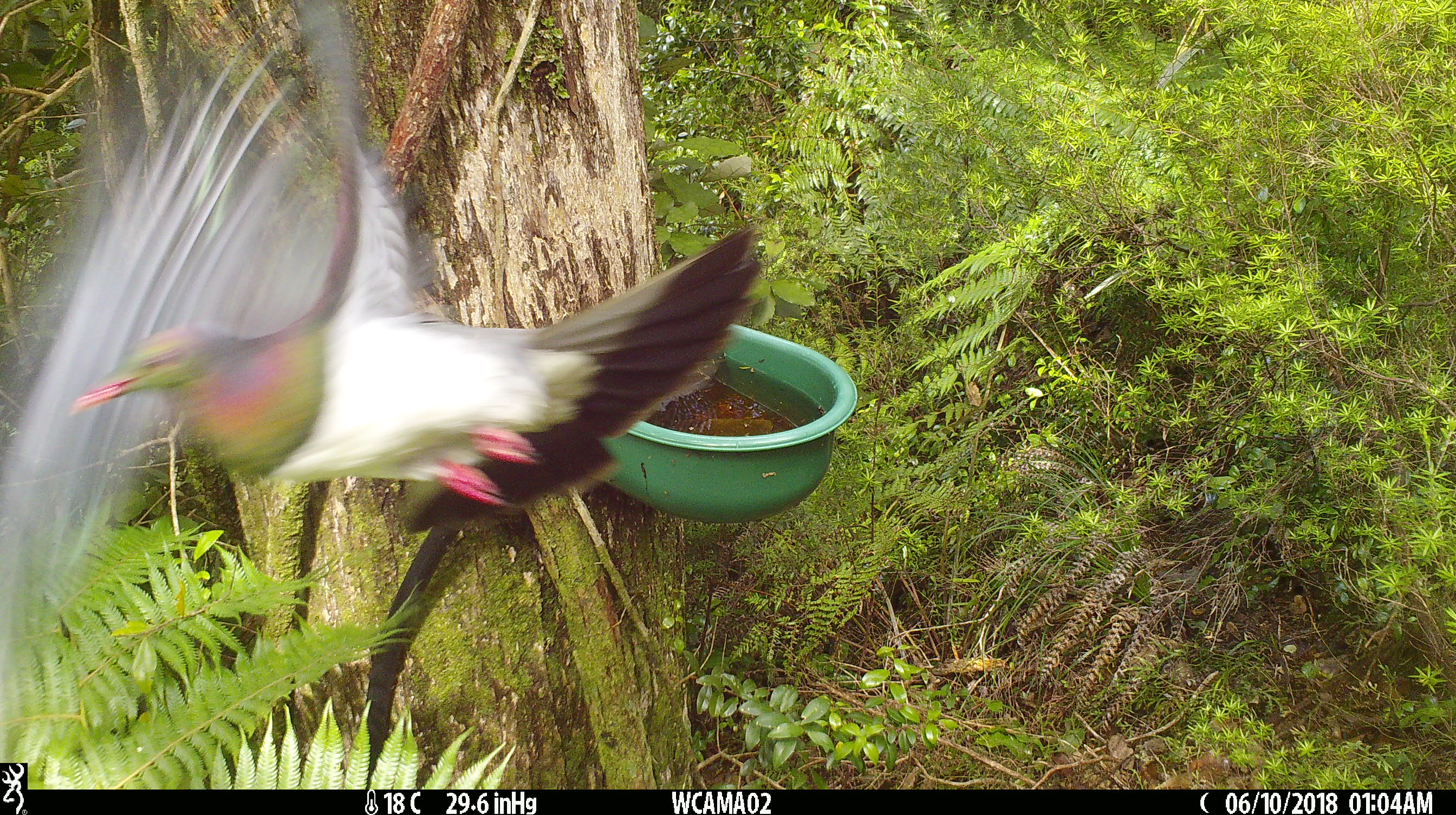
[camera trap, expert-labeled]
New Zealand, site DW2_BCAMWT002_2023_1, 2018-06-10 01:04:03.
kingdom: Animalia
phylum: Chordata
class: Aves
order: Columbiformes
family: Columbidae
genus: Hemiphaga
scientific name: Hemiphaga novaeseelandiae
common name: new zealand pigeon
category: kereru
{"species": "kereru (new zealand pigeon) (Hemiphaga novaeseelandiae)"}